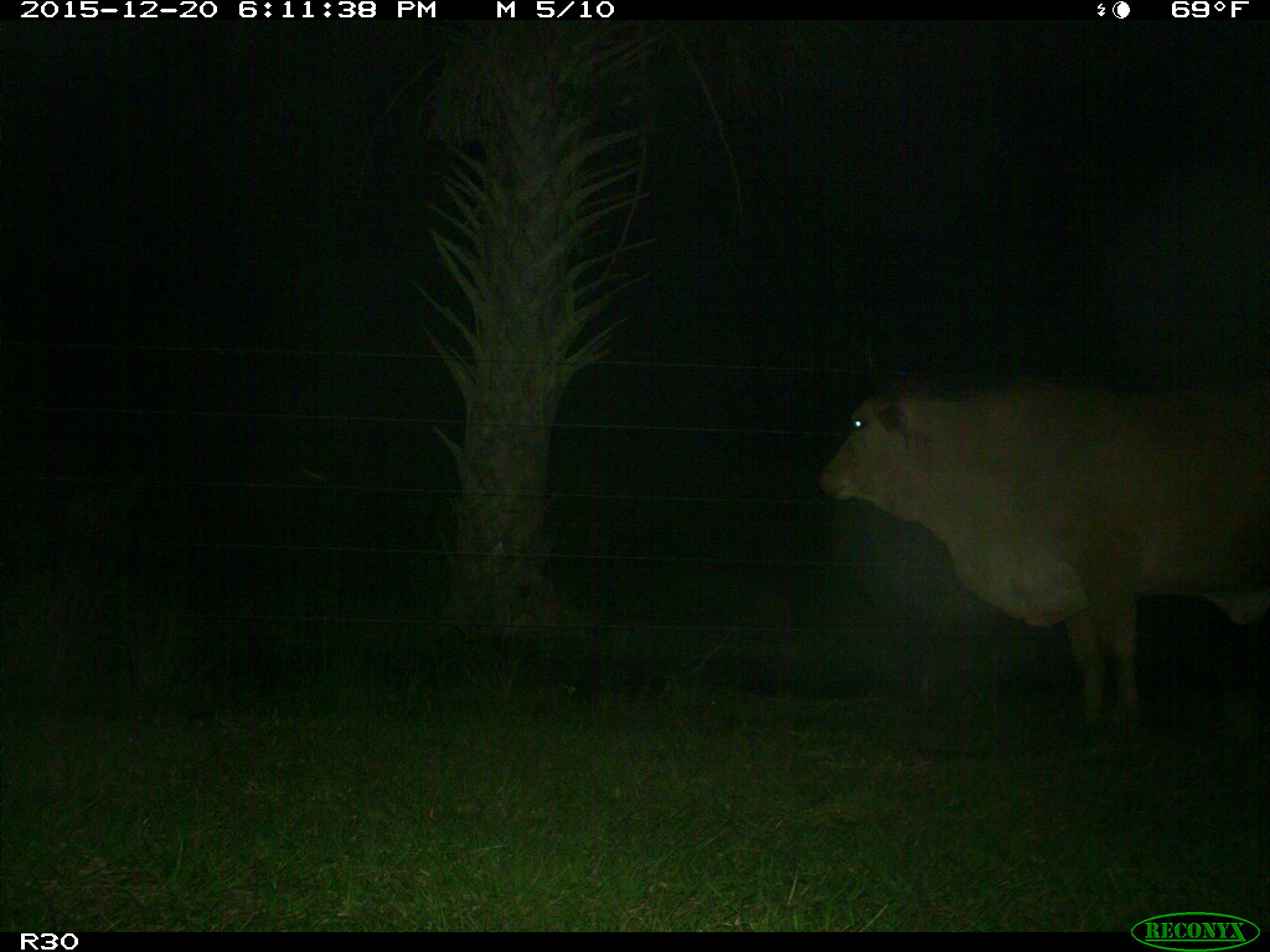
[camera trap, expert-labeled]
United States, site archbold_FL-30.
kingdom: Animalia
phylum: Chordata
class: Mammalia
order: Artiodactyla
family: Bovidae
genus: Bos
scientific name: Bos taurus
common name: domestic cow